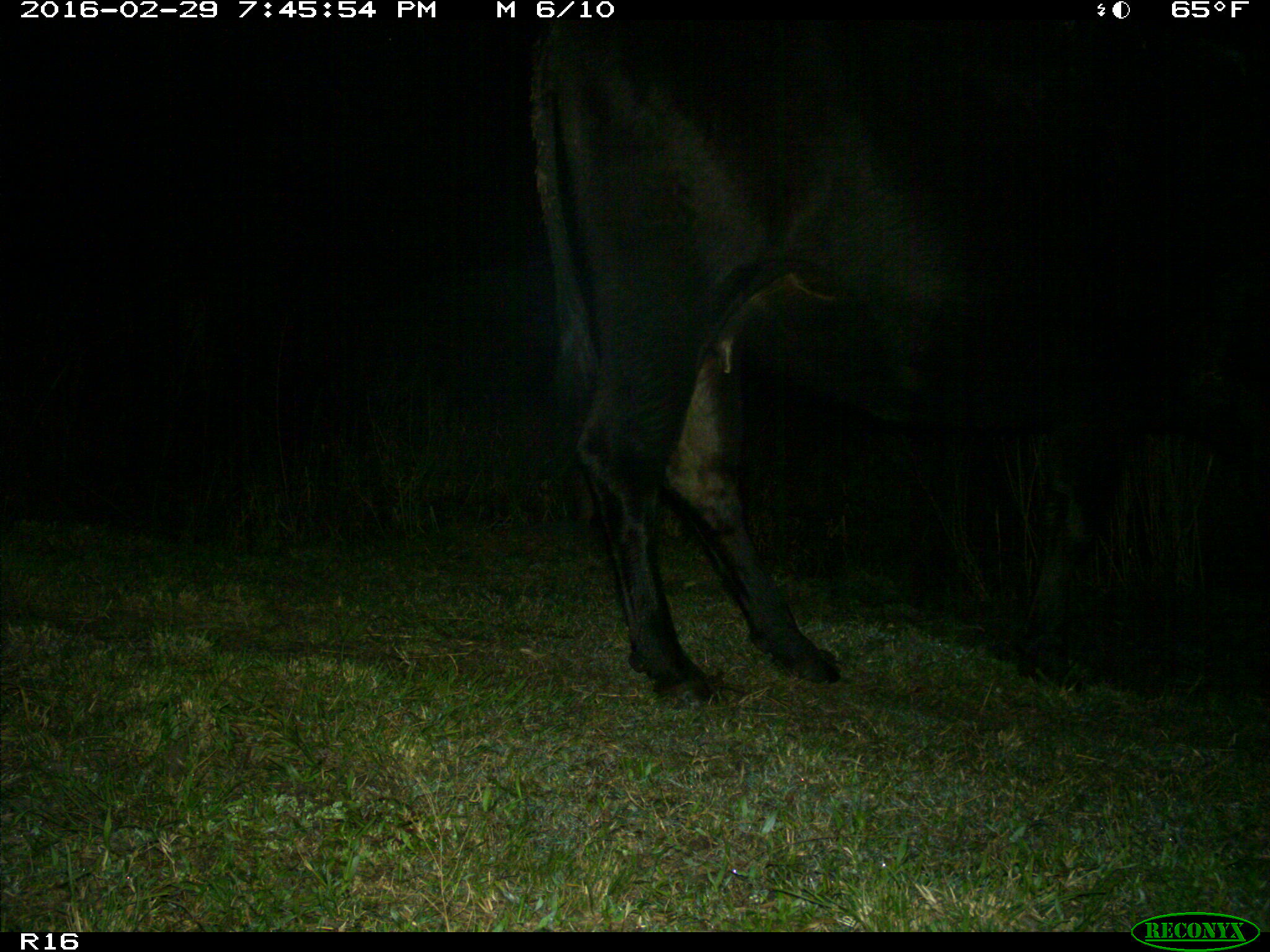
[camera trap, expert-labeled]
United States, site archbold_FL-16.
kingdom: Animalia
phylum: Chordata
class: Mammalia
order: Artiodactyla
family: Bovidae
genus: Bos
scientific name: Bos taurus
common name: domestic cow